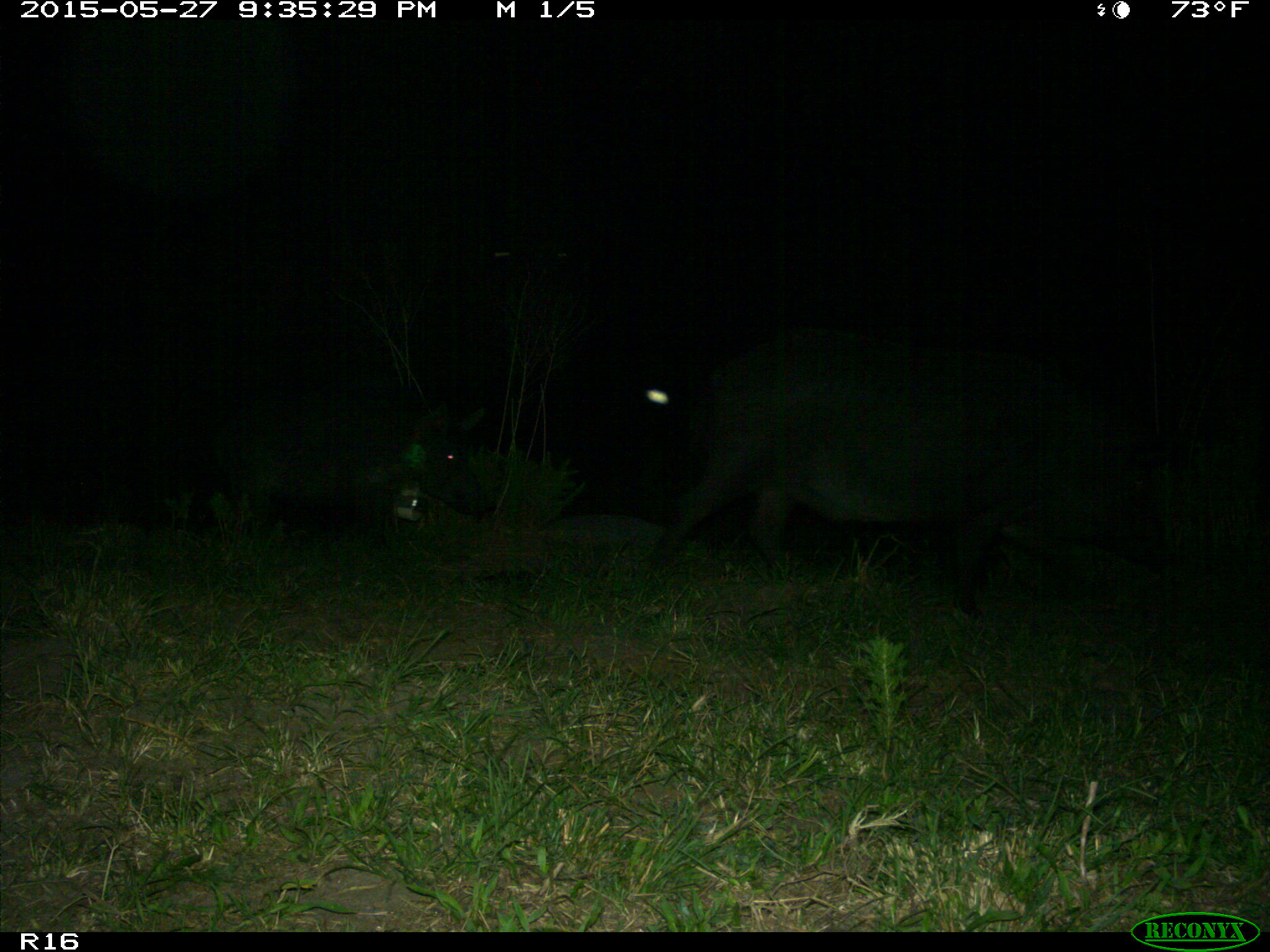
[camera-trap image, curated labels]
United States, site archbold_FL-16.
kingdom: Animalia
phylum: Chordata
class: Mammalia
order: Artiodactyla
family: Suidae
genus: Sus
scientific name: Sus scrofa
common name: wild boar